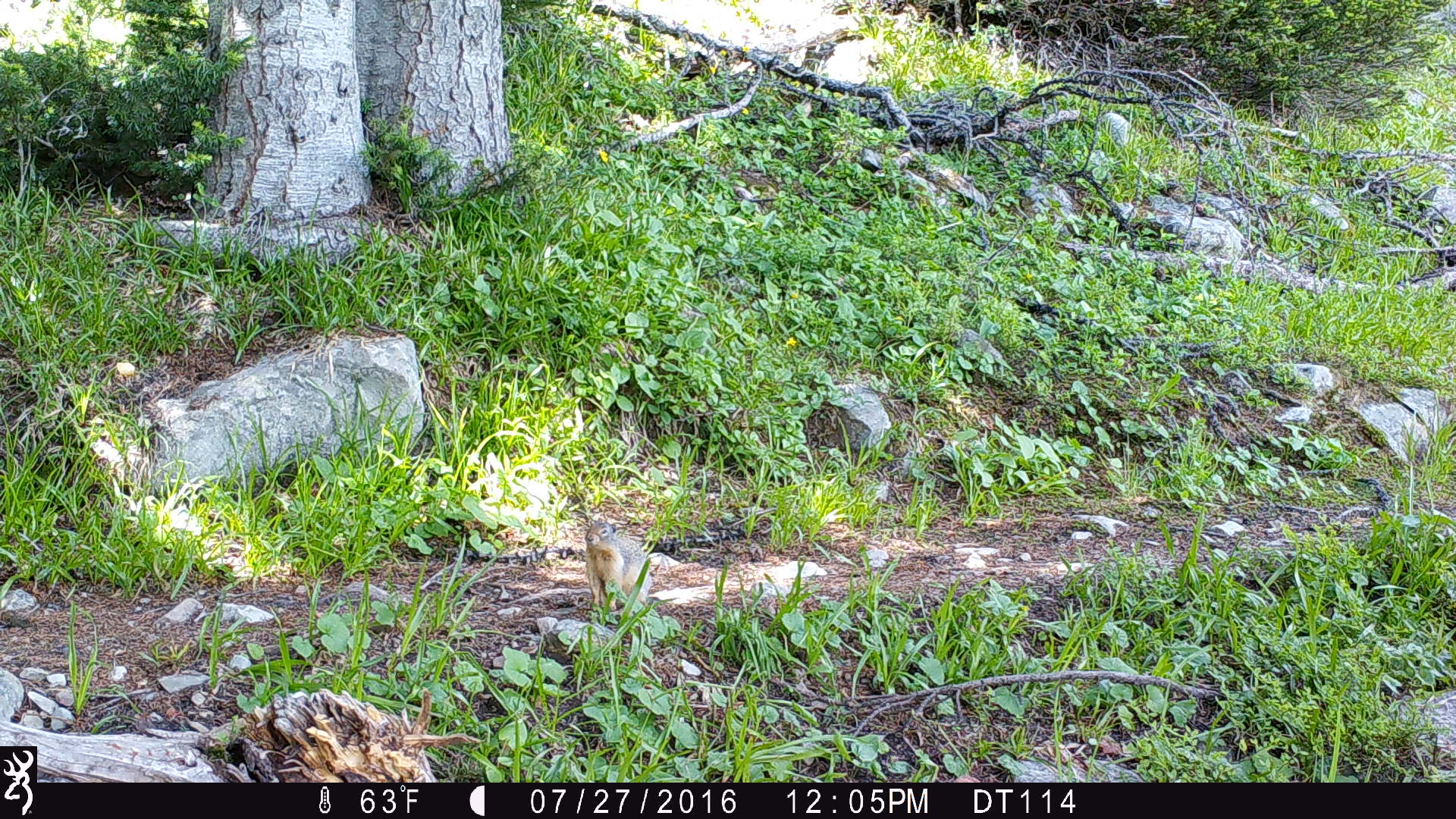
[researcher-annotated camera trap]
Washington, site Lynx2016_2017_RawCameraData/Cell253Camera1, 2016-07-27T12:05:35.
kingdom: Animalia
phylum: Chordata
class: Mammalia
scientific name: Mammalia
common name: small mammal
Small mammal (Mammalia). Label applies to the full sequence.